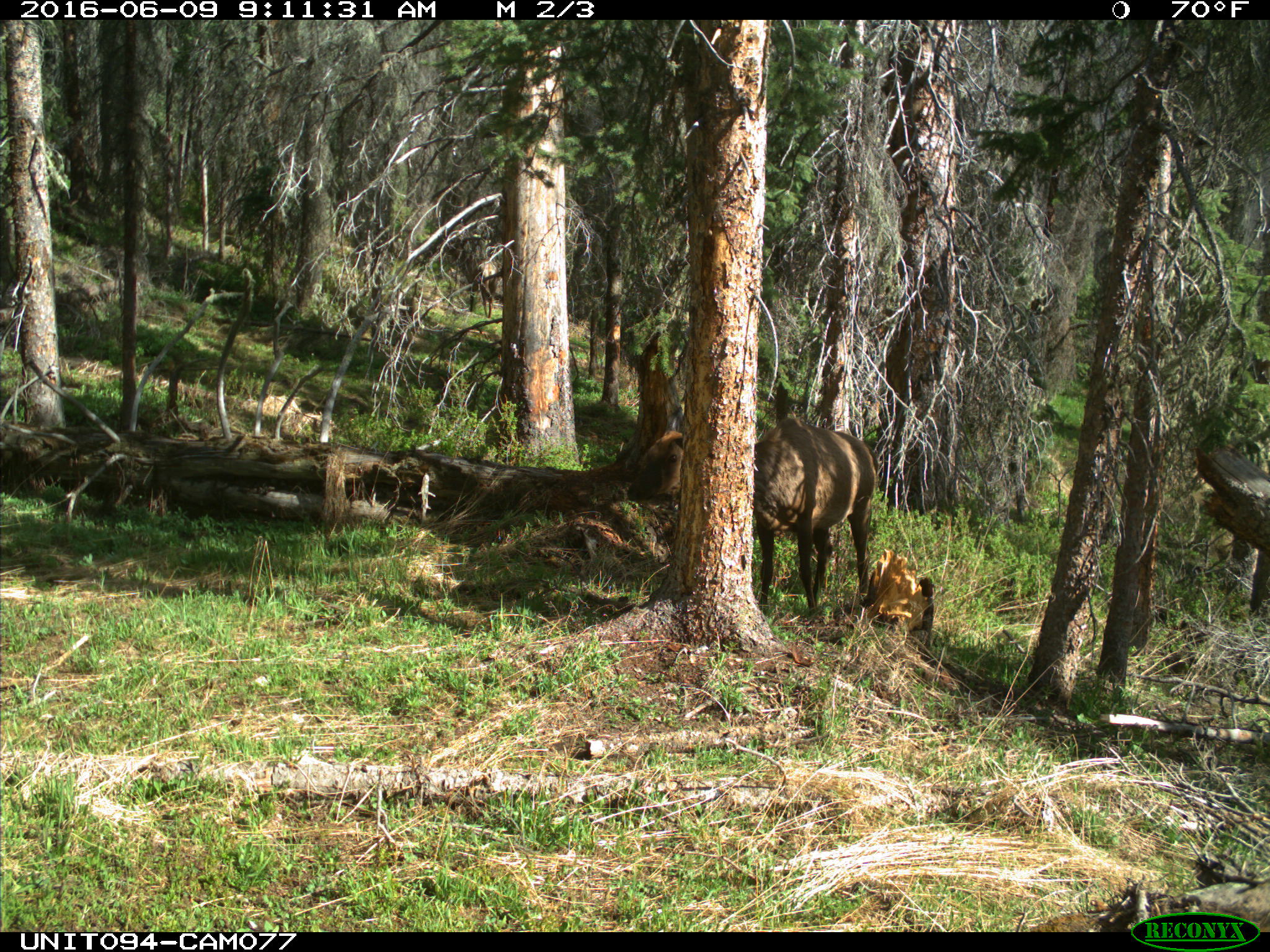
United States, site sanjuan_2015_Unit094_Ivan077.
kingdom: Animalia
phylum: Chordata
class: Mammalia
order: Artiodactyla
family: Cervidae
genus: Cervus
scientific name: Cervus elaphus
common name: red deer